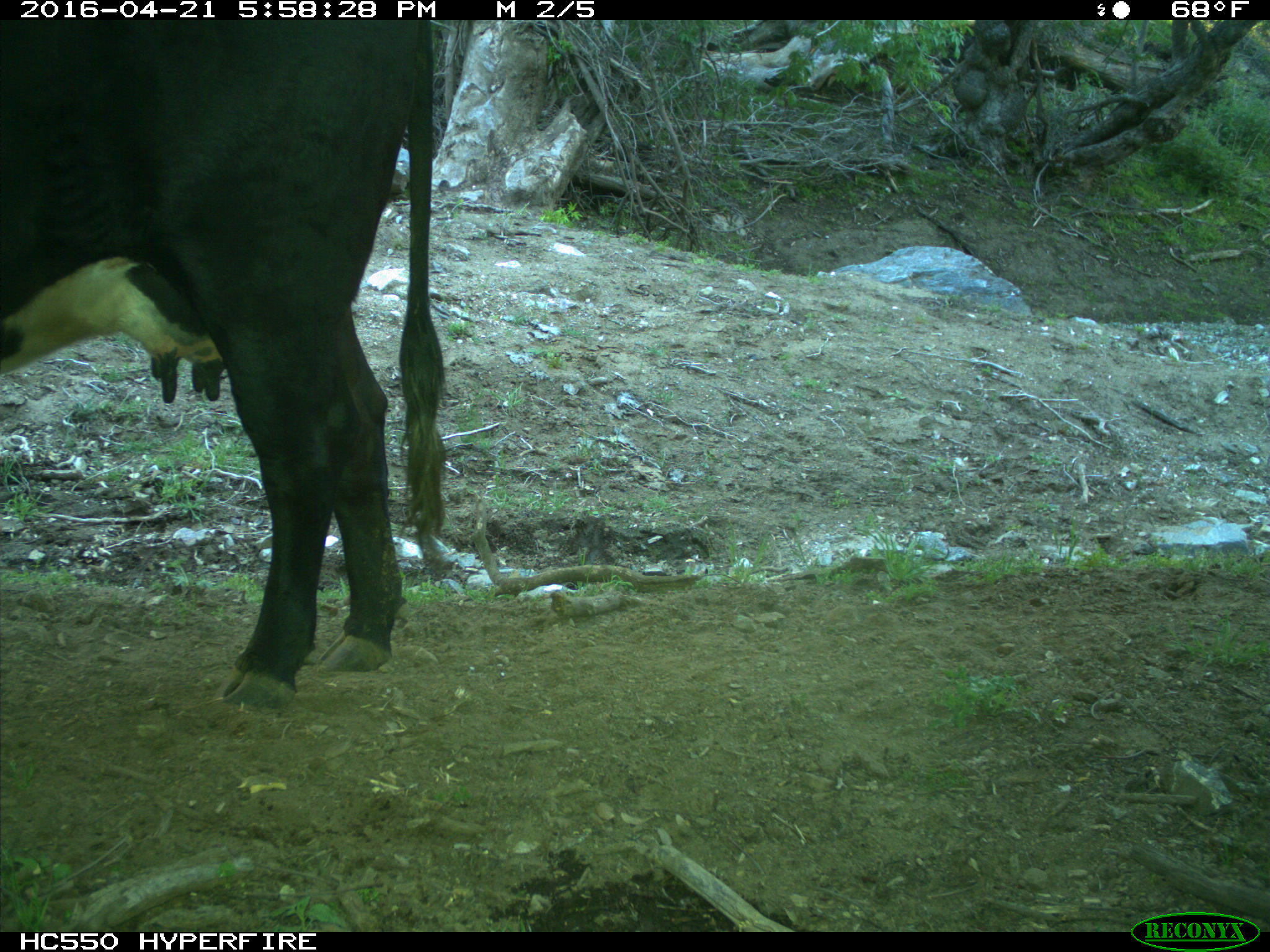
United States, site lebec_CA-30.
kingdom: Animalia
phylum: Chordata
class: Mammalia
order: Artiodactyla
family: Bovidae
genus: Bos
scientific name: Bos taurus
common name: domestic cow